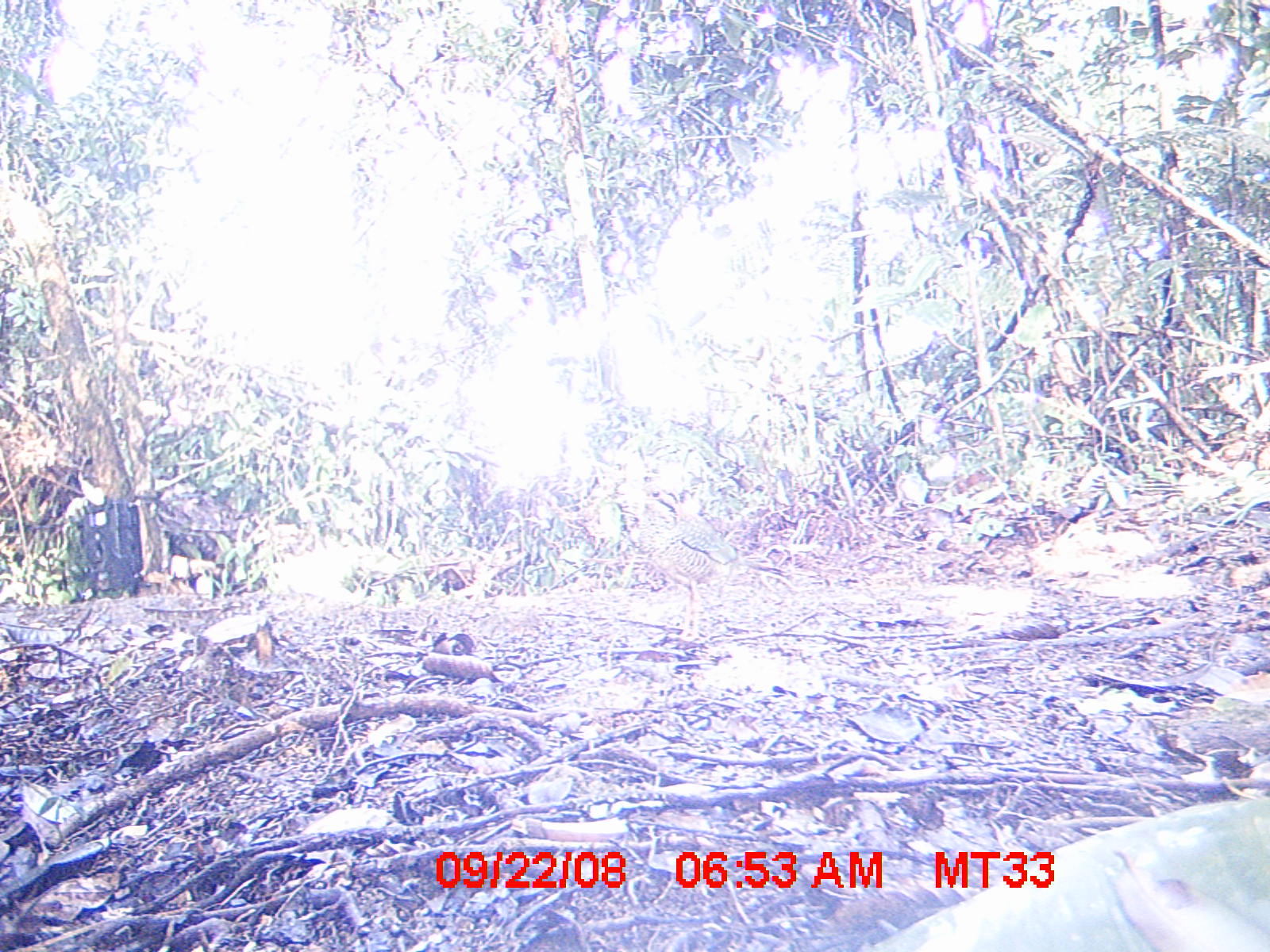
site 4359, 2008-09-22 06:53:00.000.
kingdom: Animalia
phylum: Chordata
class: Aves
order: Coraciiformes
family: Brachypteraciidae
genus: Brachypteracias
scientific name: Brachypteracias squamiger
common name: scaly ground-roller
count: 1